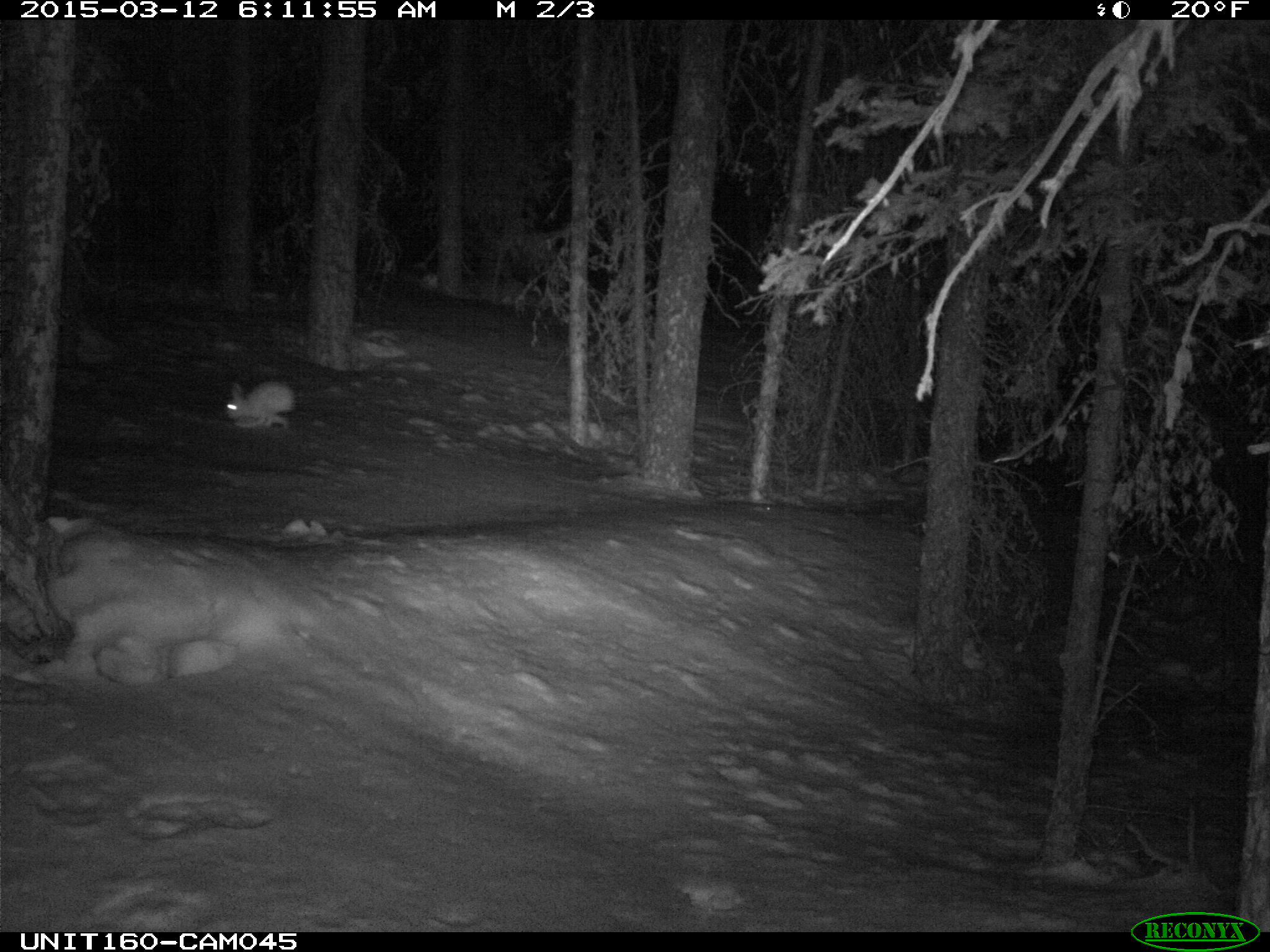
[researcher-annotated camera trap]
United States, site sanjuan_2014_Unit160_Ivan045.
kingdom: Animalia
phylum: Chordata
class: Mammalia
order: Lagomorpha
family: Leporidae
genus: Lepus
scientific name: Lepus americanus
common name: snowshoe hare